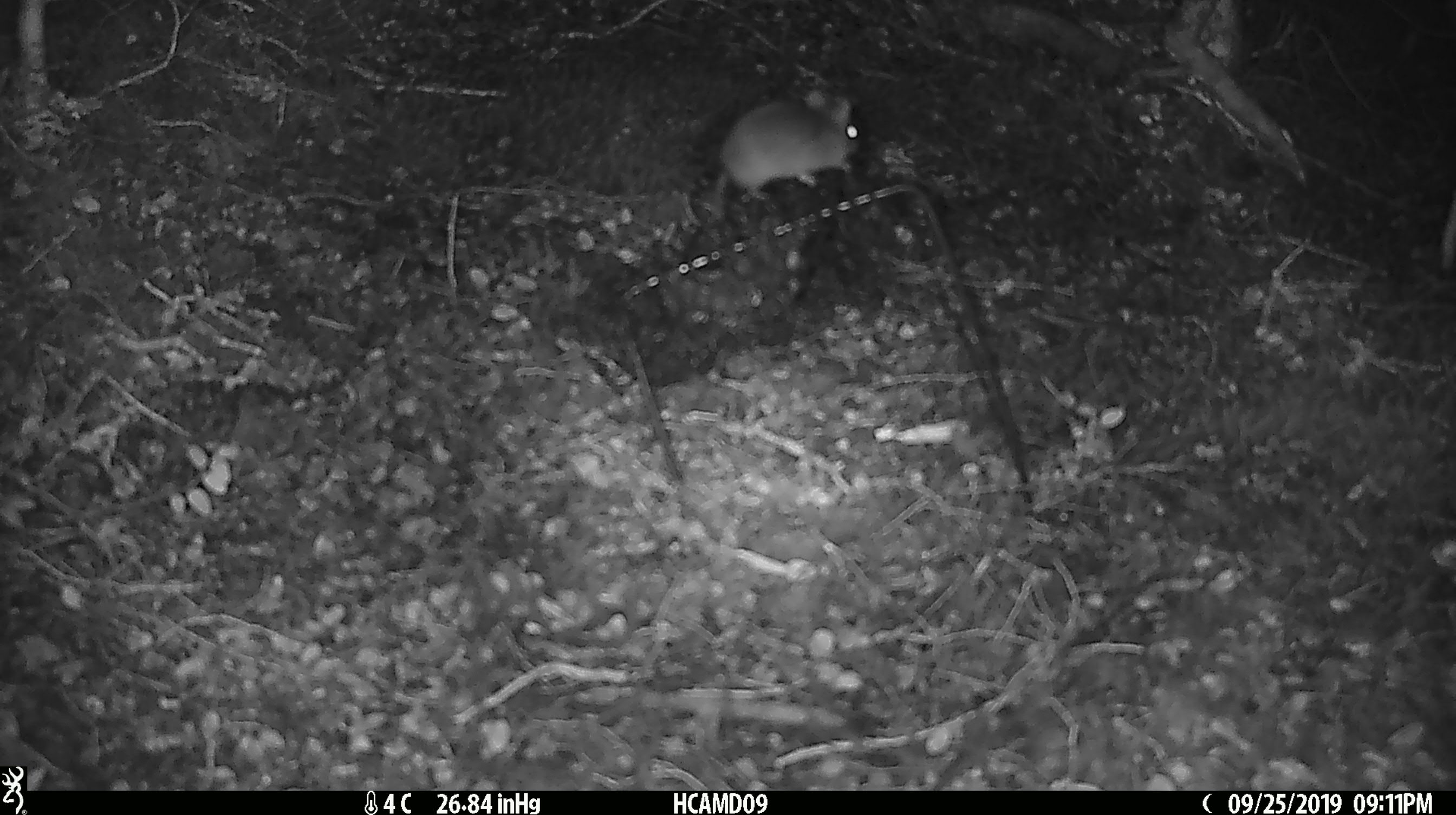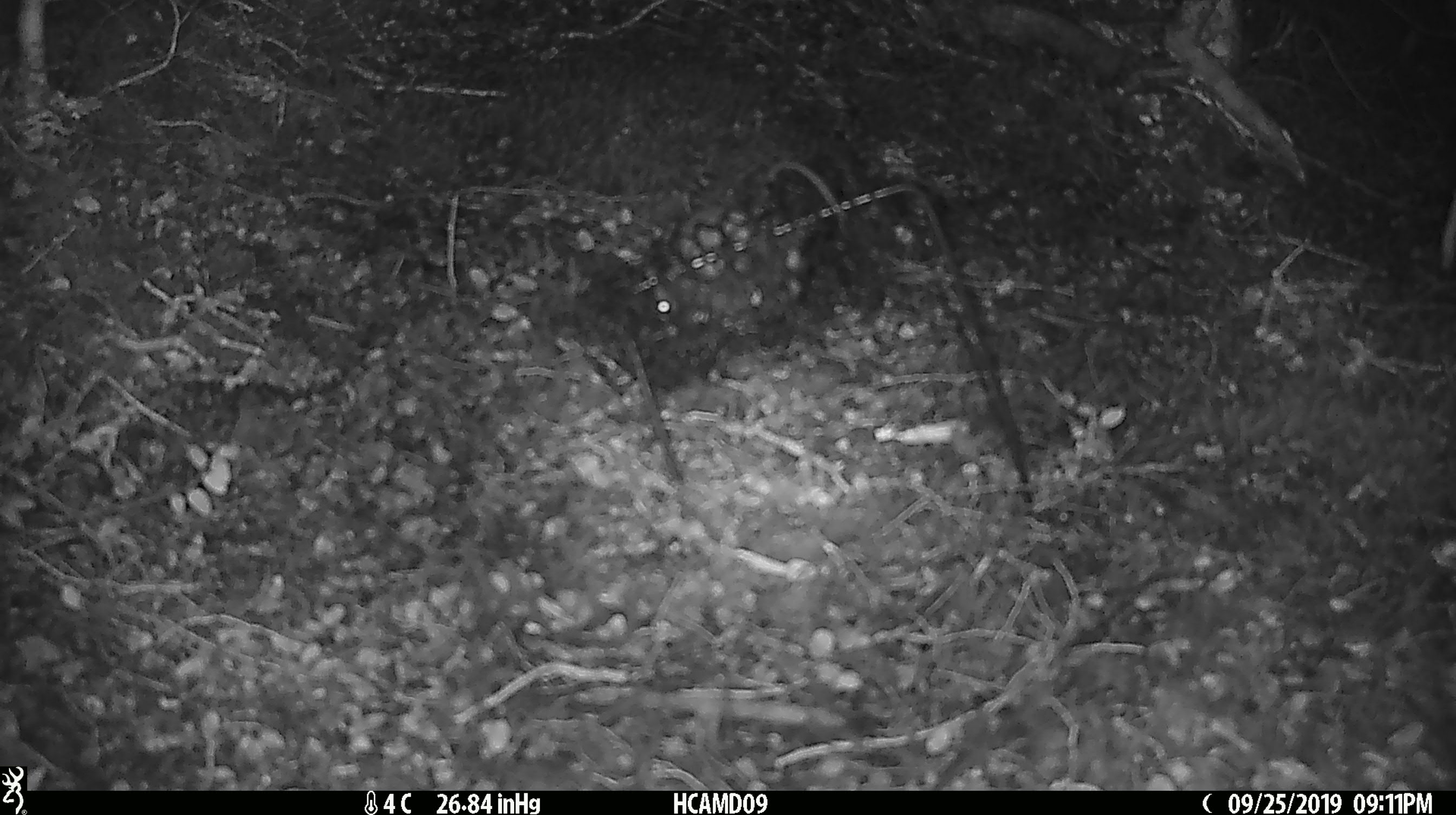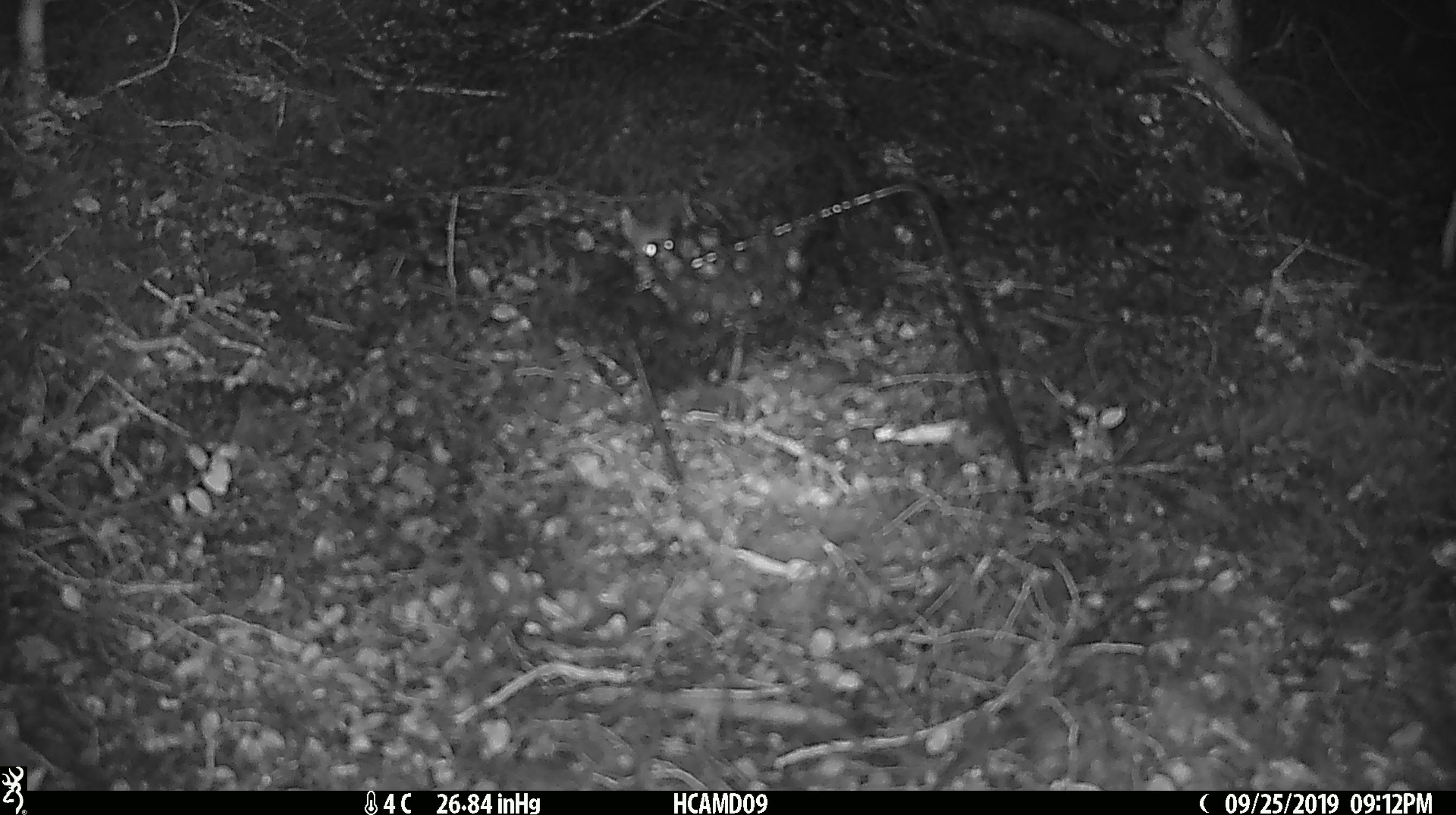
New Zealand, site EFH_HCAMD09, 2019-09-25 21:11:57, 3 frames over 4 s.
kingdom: Animalia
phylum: Chordata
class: Mammalia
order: Rodentia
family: Muridae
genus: Mus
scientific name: Mus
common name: mouse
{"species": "mouse (Mus)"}